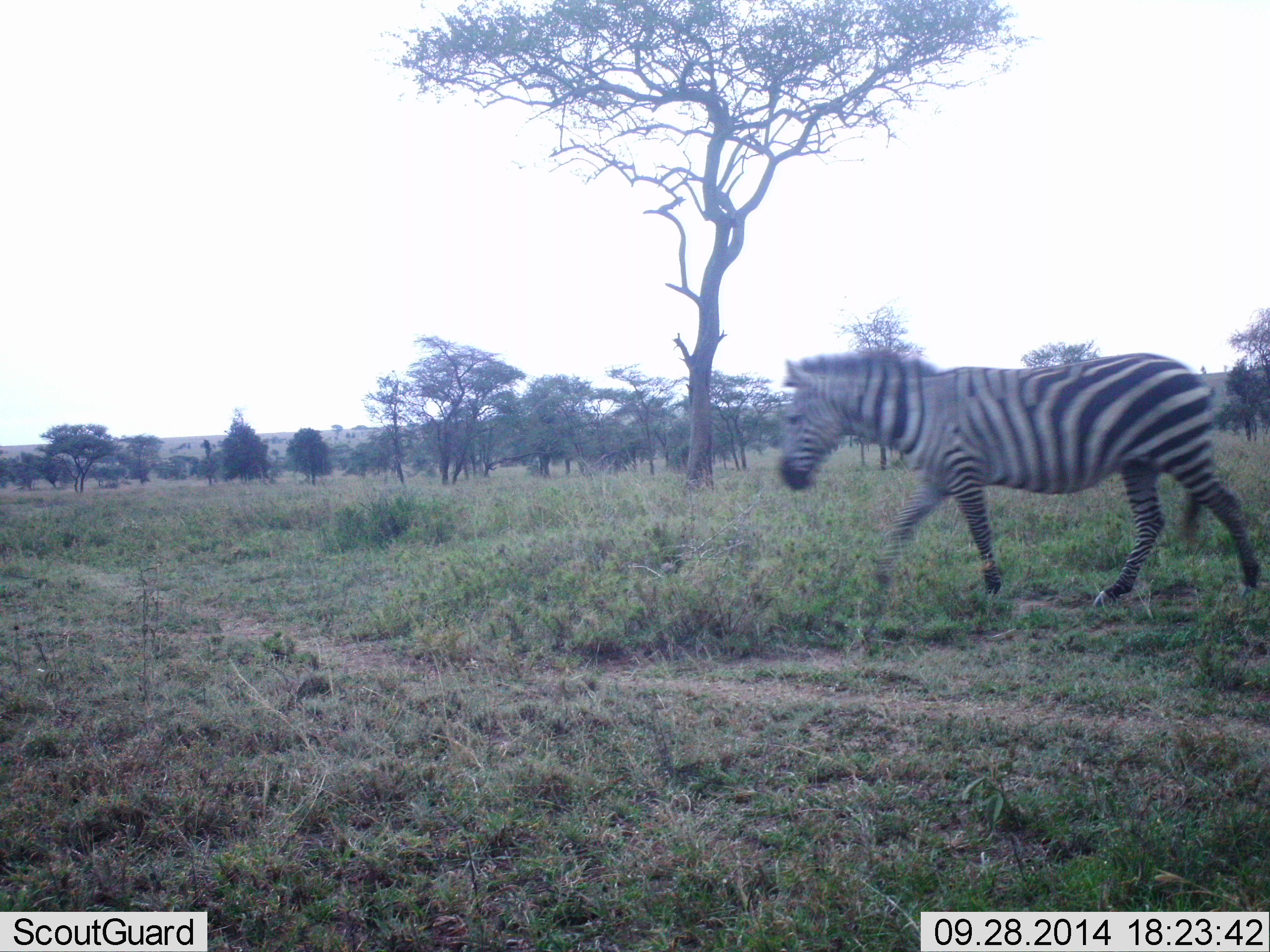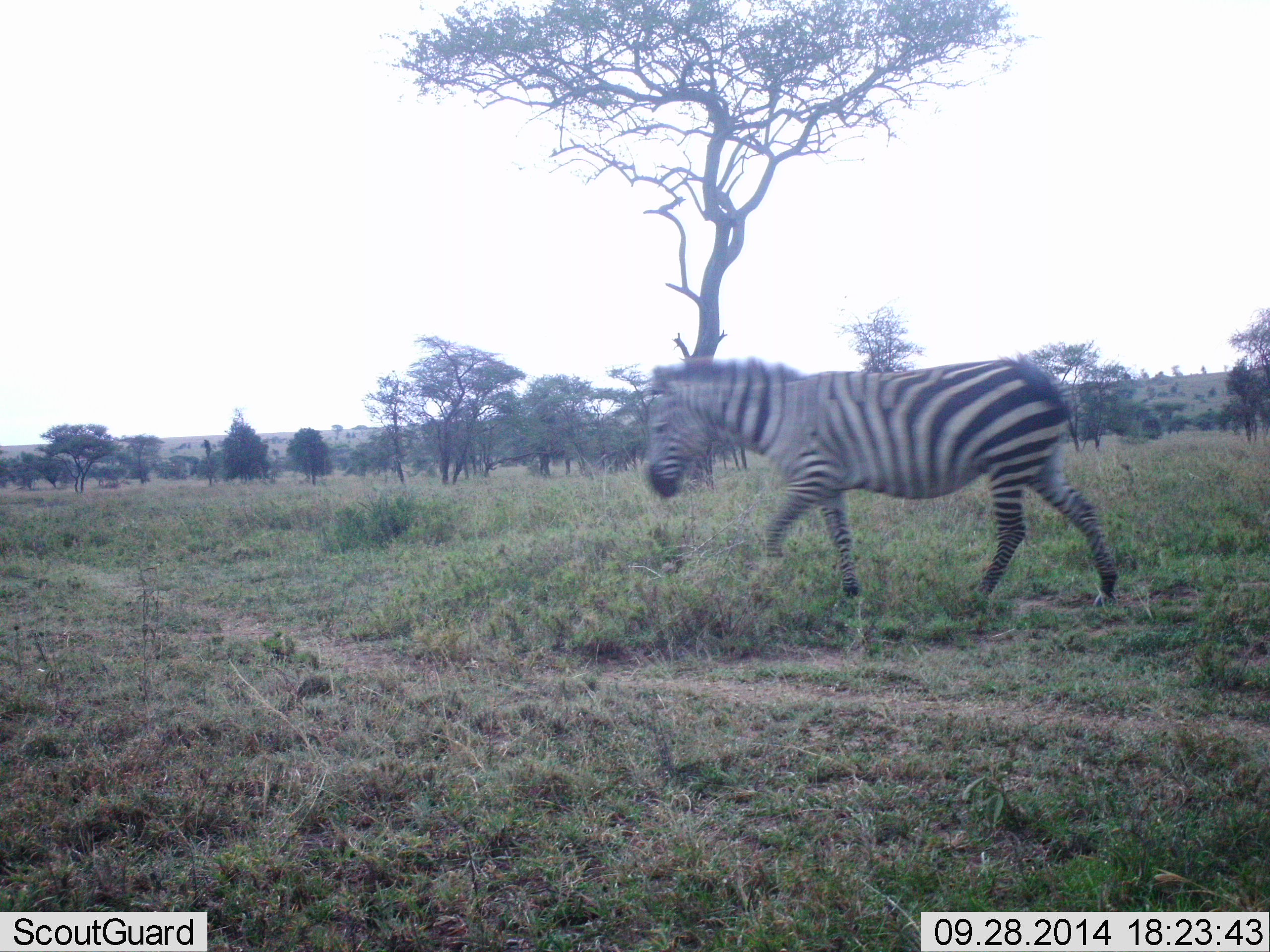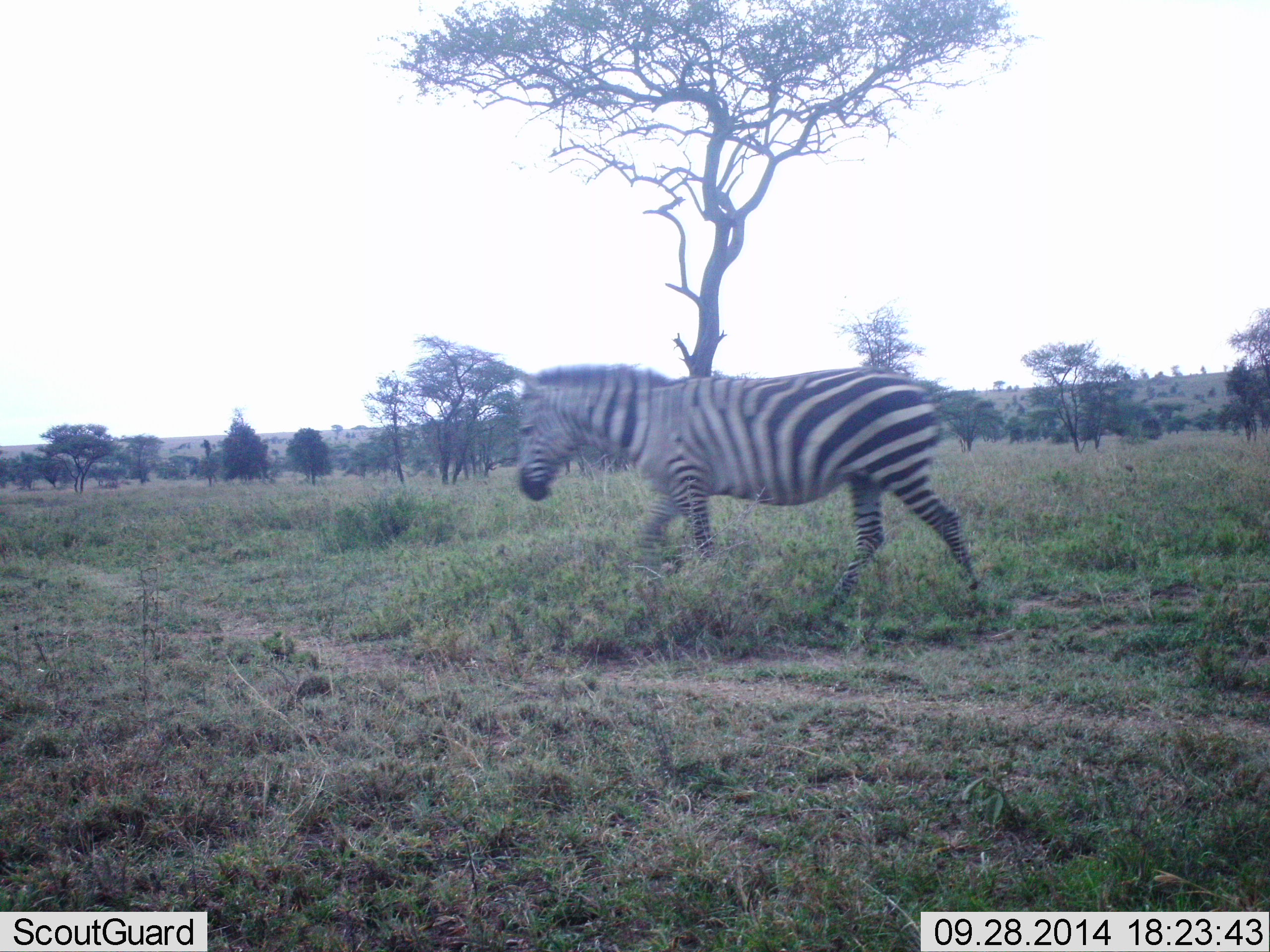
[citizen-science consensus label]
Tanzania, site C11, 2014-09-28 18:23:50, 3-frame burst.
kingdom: Animalia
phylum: Chordata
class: Mammalia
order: Perissodactyla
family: Equidae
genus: Equus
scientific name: Equus quagga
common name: plains zebra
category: zebra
Zebra (plains zebra) (Equus quagga), count 1. Behavior (volunteer vote fractions): standing 0%, resting 0%, moving 100%, interacting 0%. Young present (vote fraction): 0%. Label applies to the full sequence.